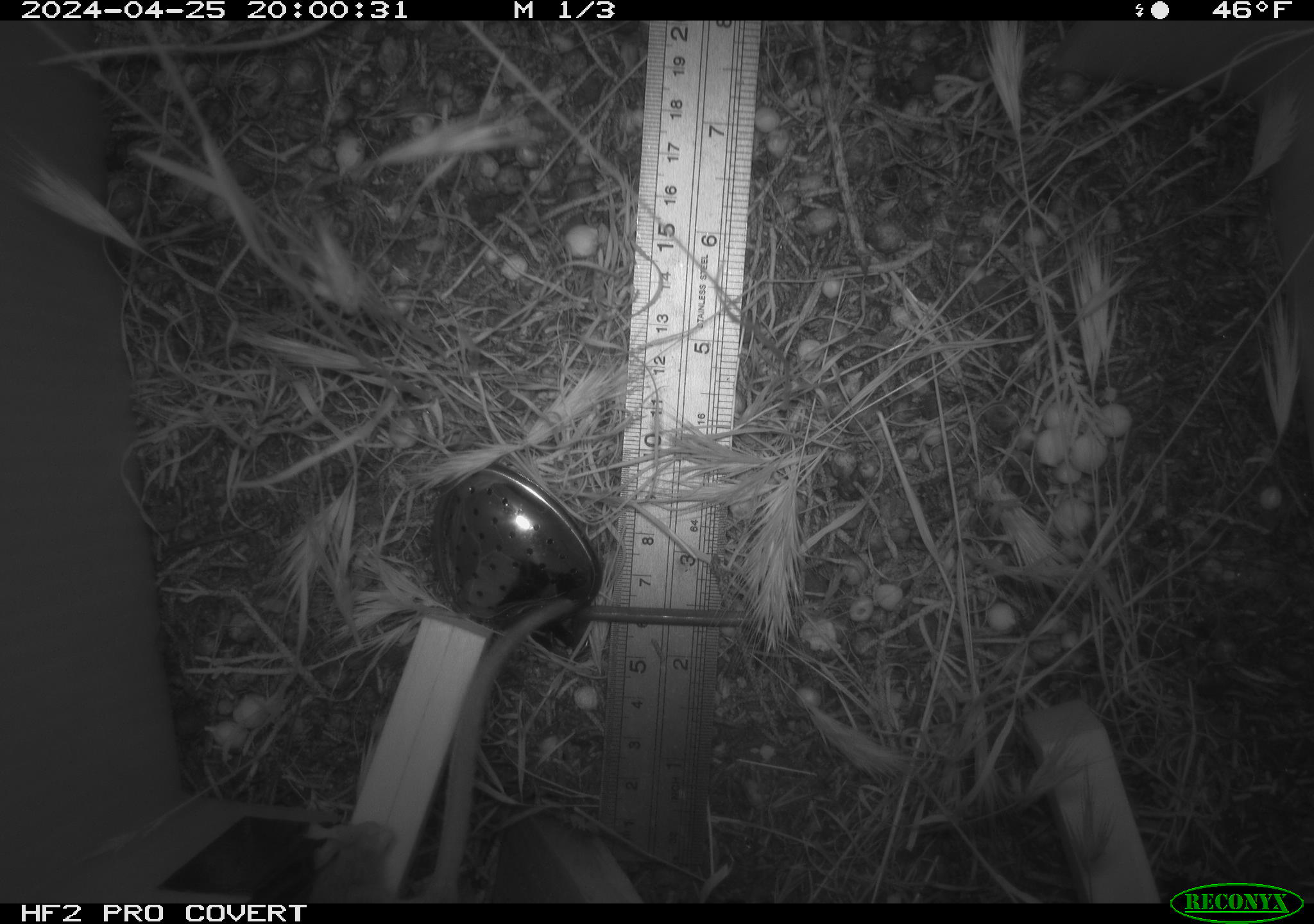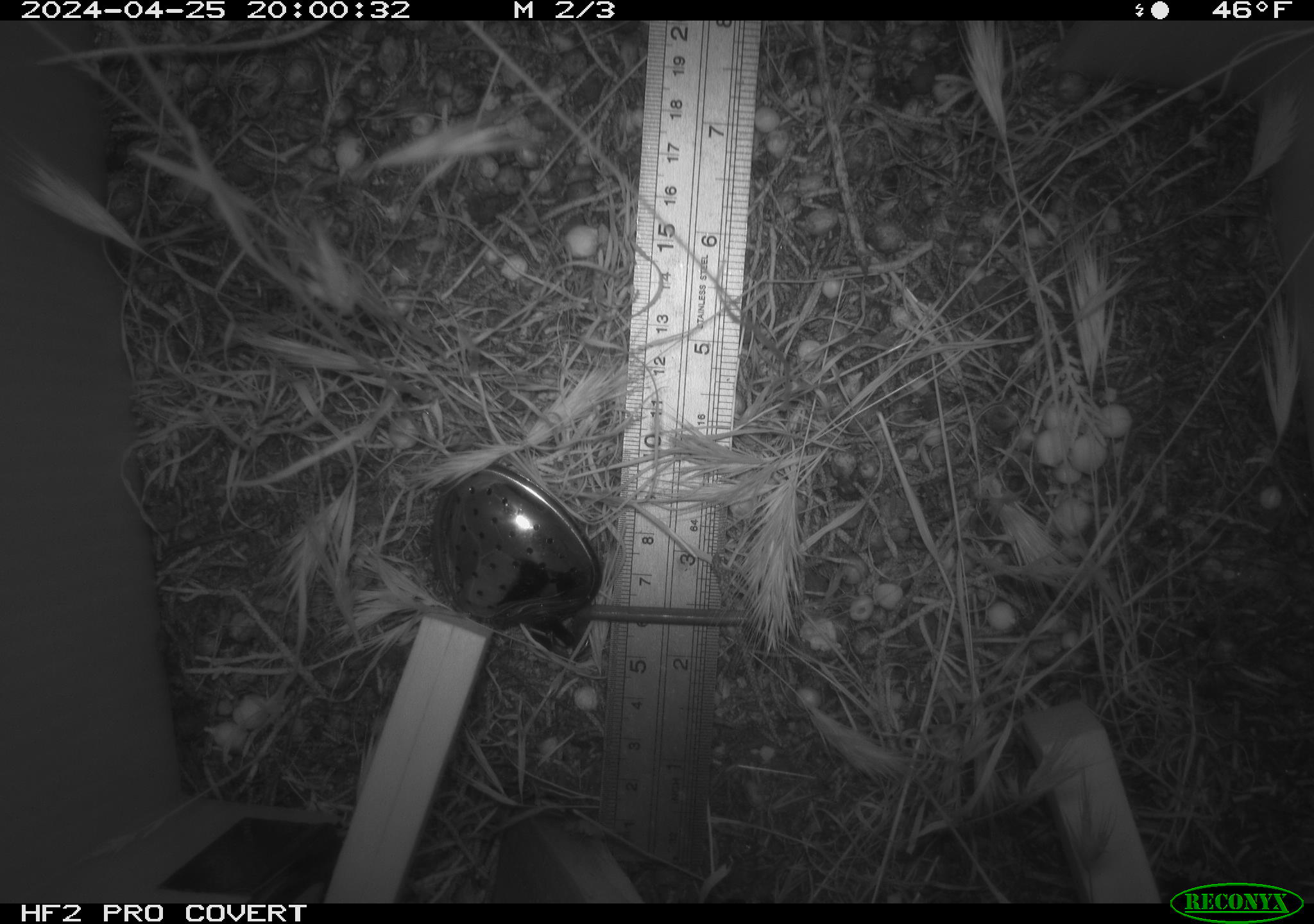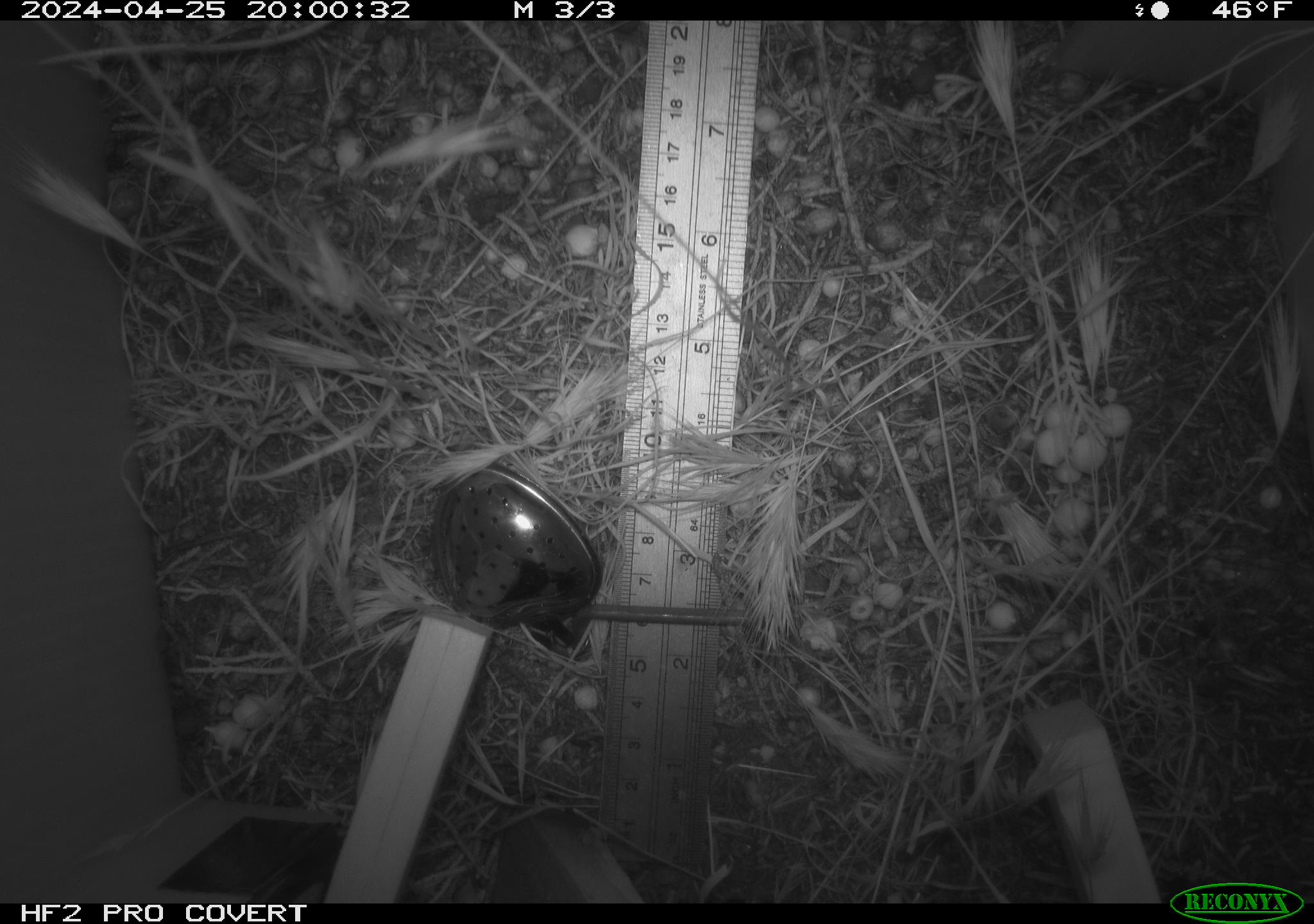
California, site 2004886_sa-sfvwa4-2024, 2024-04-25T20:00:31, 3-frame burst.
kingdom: Animalia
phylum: Chordata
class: Mammalia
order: Rodentia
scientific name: Rodentia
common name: mouse species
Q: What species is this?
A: Mouse species (Rodentia).